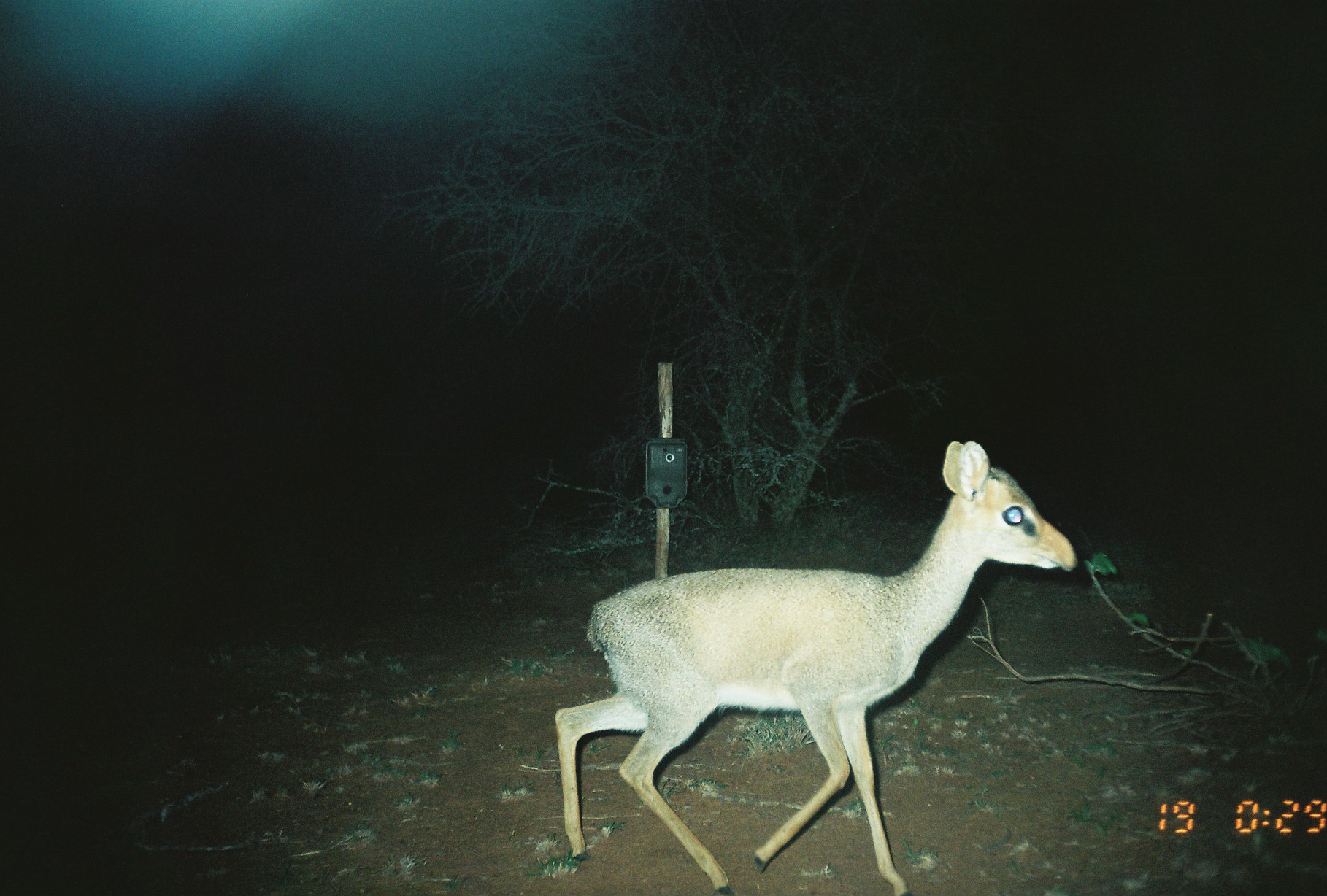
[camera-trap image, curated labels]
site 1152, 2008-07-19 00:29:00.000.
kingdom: Animalia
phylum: Chordata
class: Mammalia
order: Artiodactyla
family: Bovidae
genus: Madoqua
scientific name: Madoqua guentheri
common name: günther's dik-dik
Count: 1.